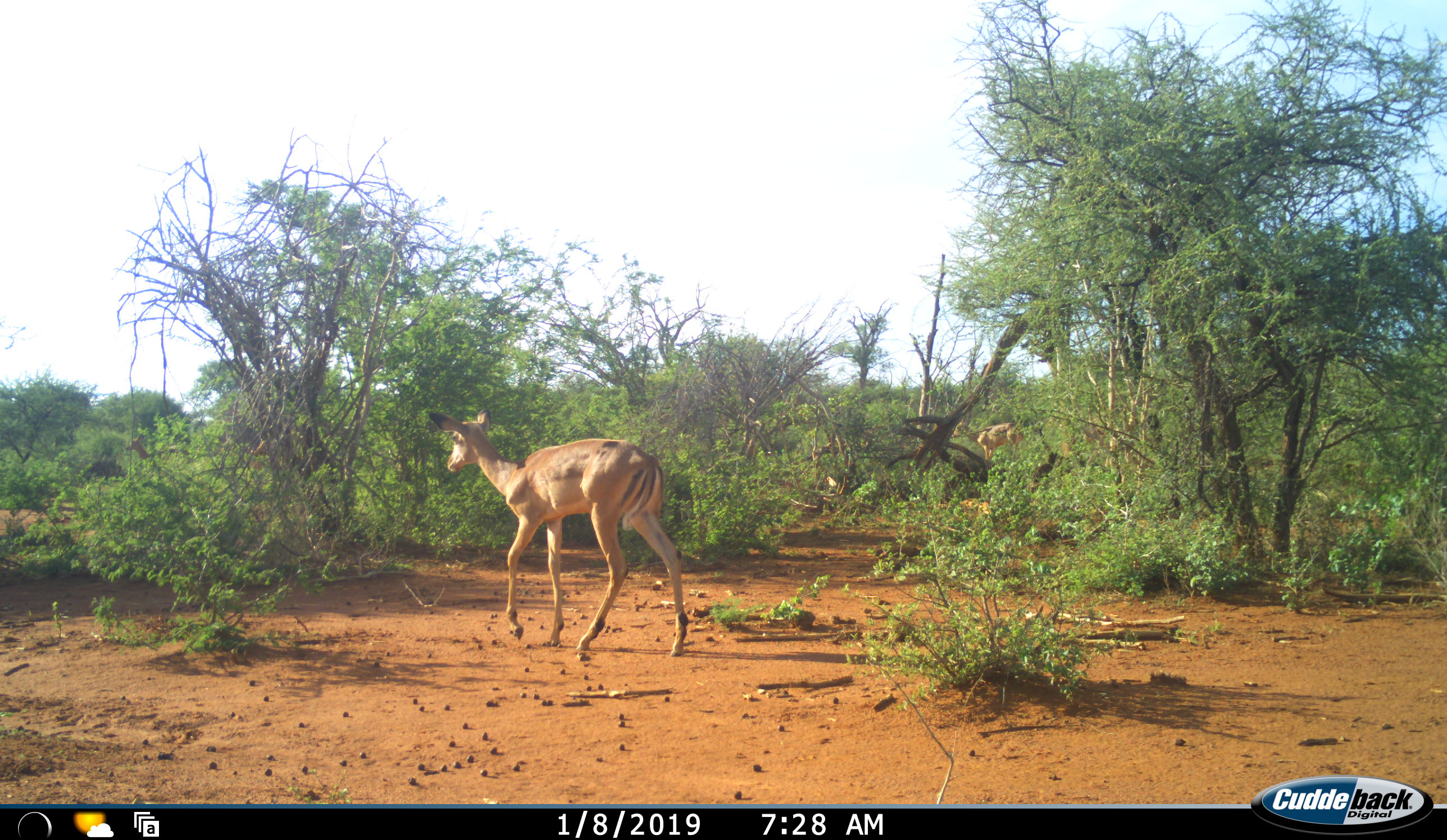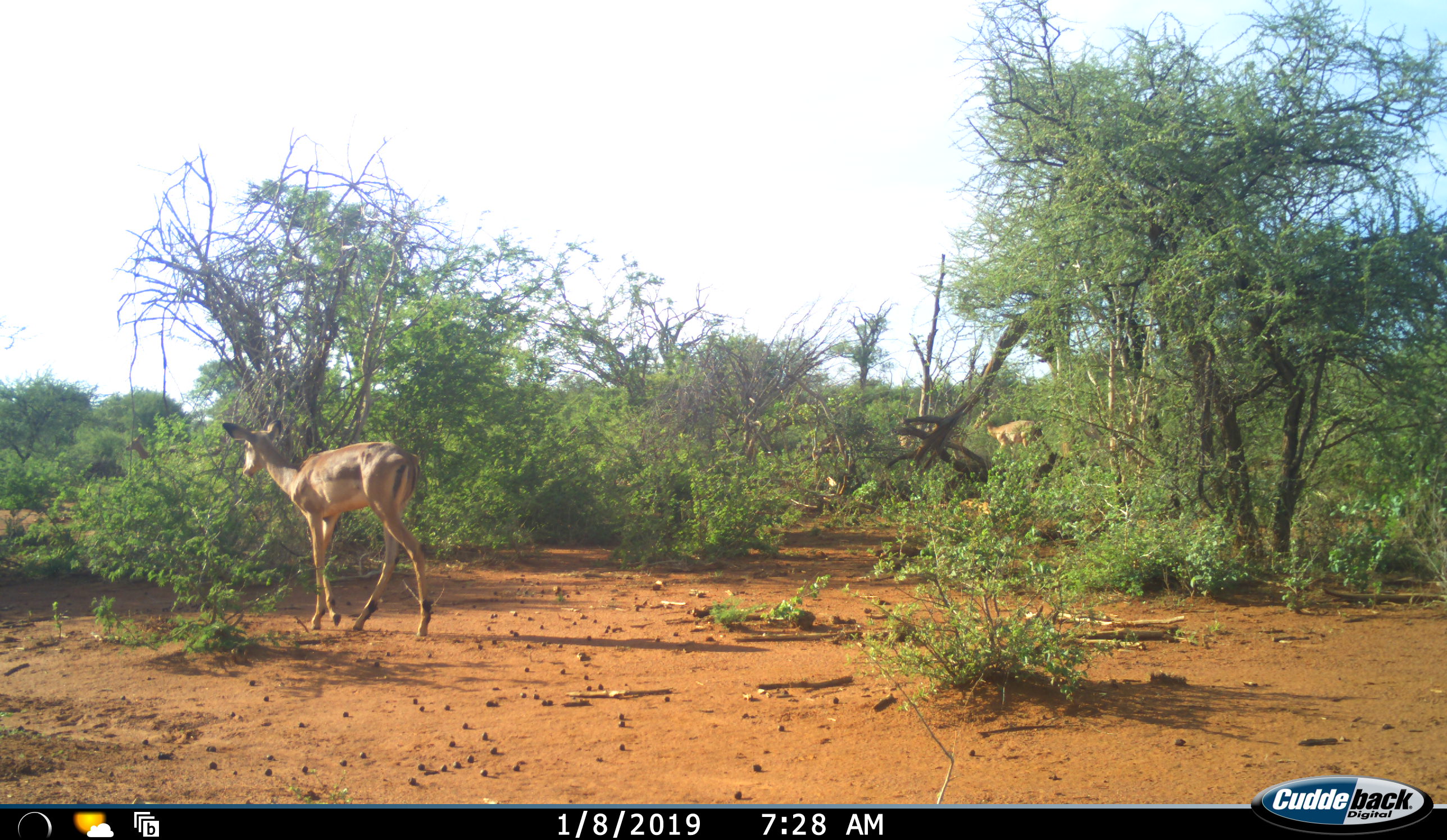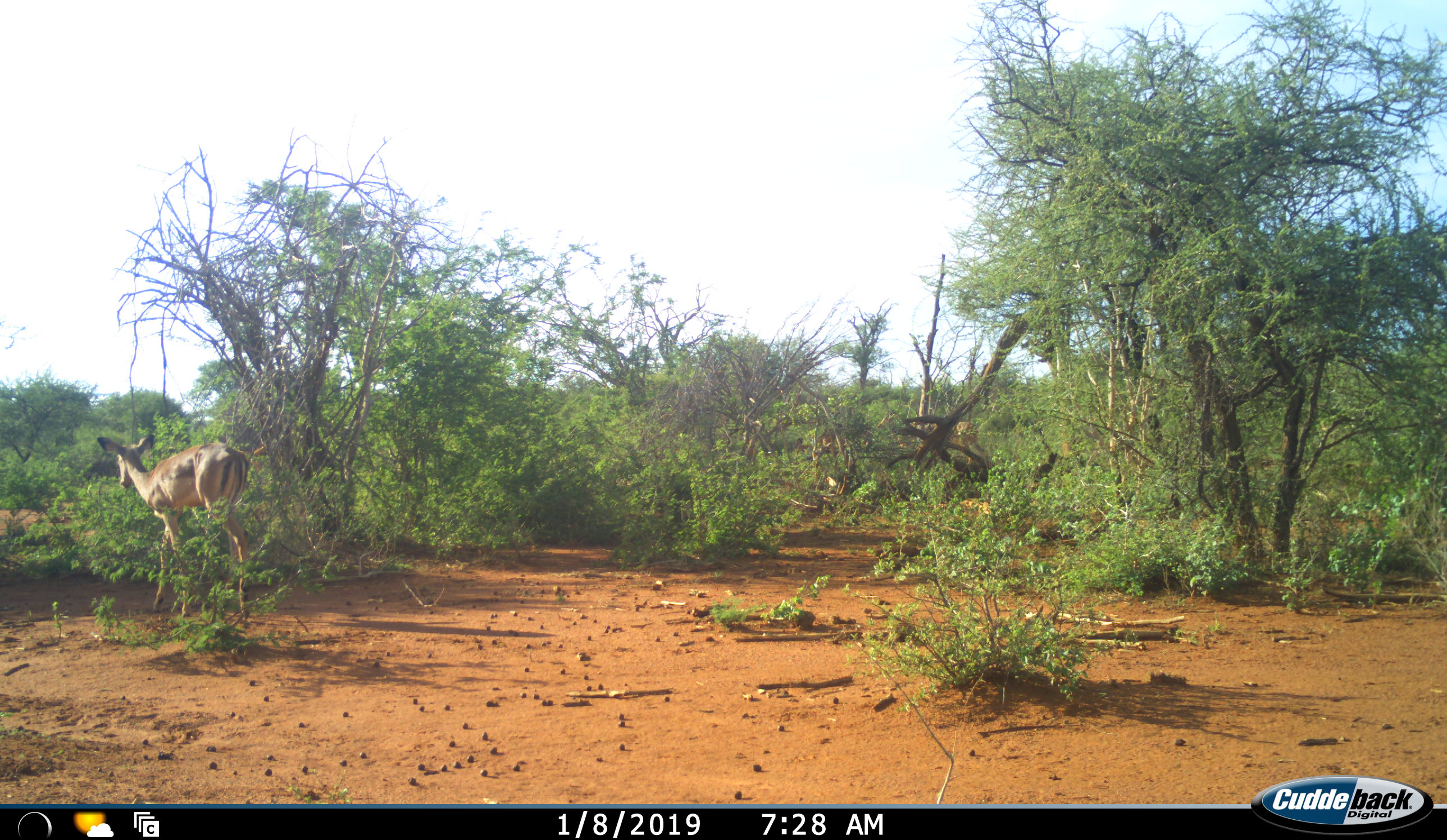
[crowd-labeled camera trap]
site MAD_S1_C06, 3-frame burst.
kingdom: Animalia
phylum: Chordata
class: Mammalia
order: Artiodactyla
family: Bovidae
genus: Aepyceros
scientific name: Aepyceros melampus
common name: impala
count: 3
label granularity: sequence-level